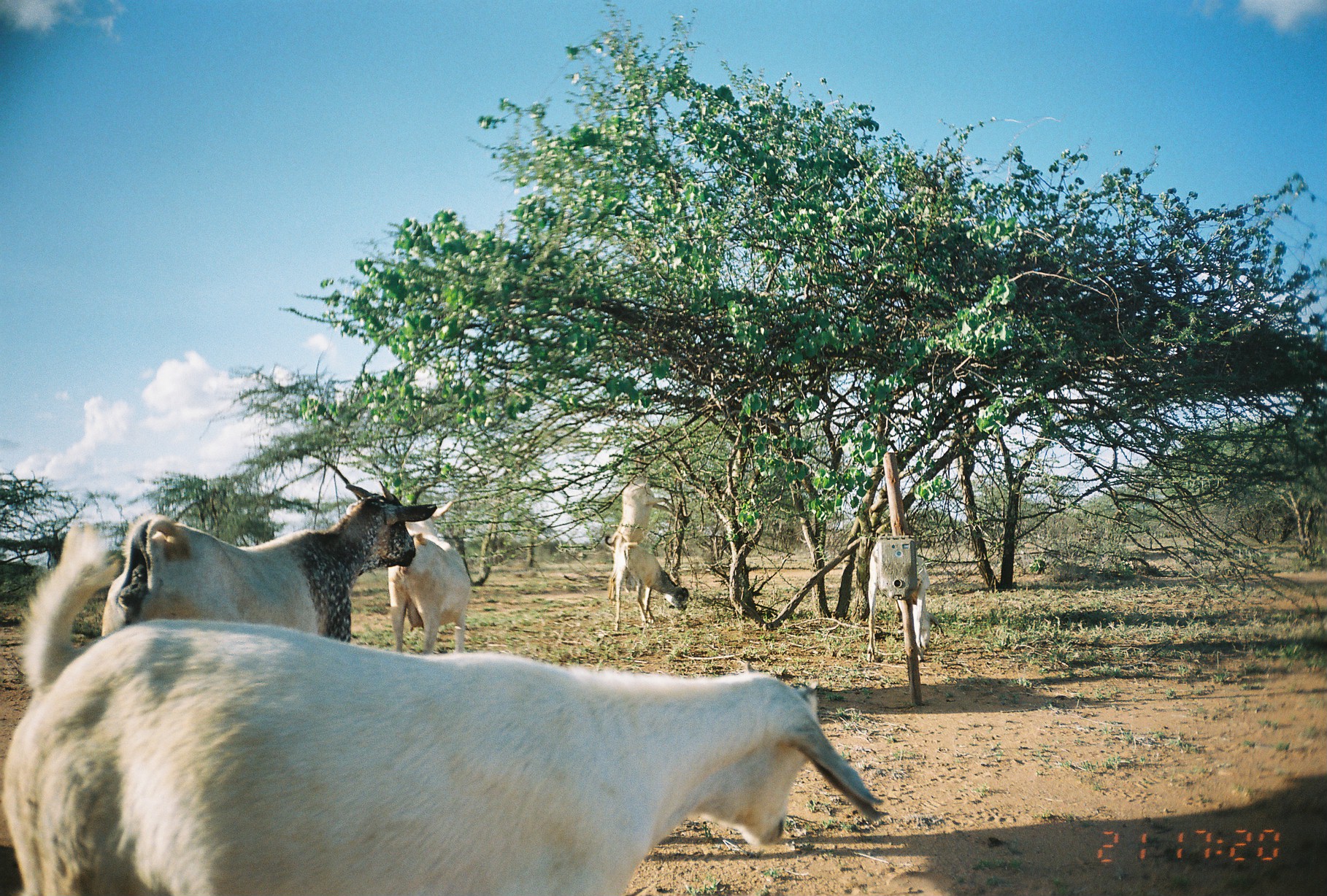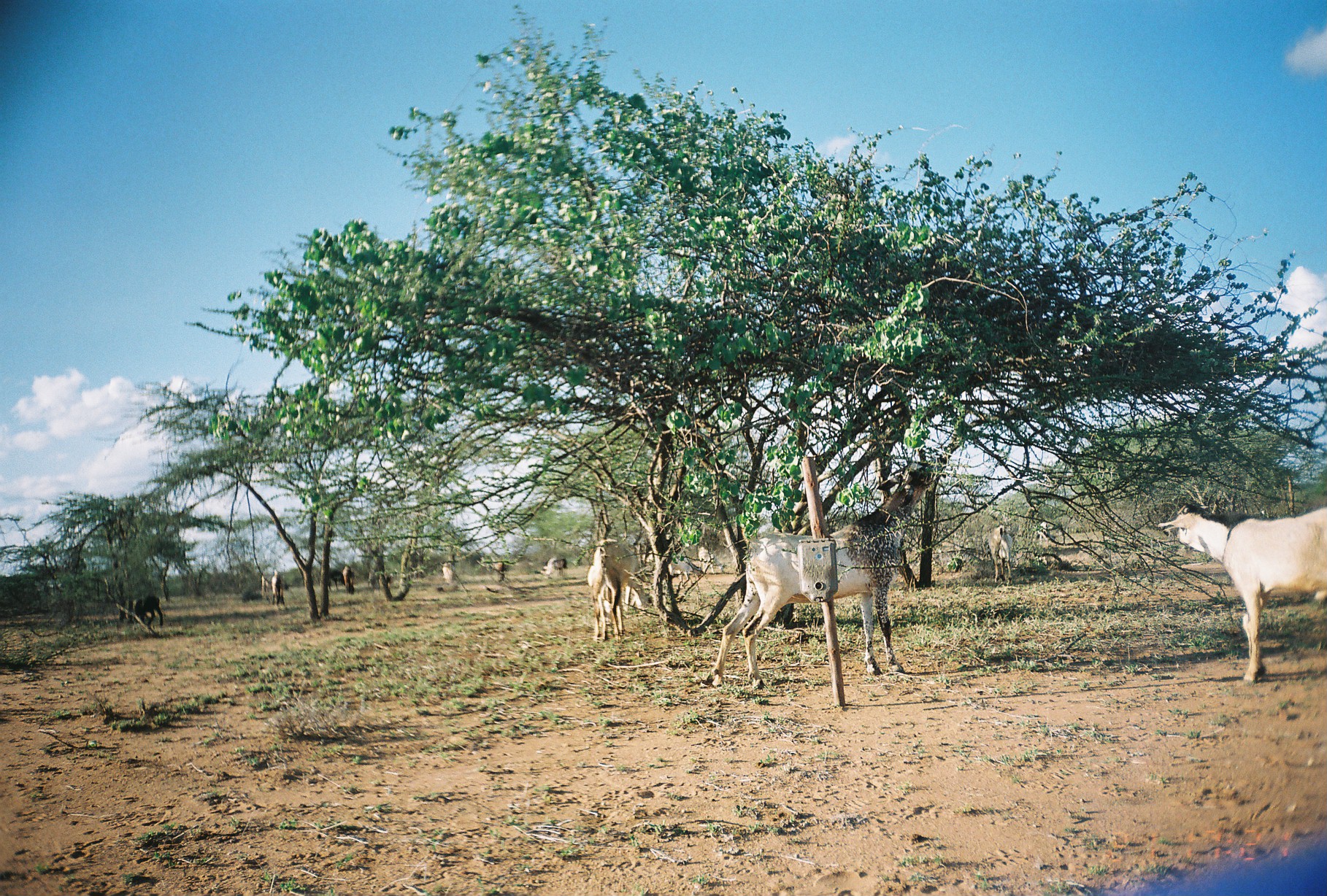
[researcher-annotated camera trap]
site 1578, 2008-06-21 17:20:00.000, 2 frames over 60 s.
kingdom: Animalia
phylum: Chordata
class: Mammalia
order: Artiodactyla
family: Bovidae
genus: Capra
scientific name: Capra aegagrus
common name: wild goat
Capra aegagrus (wild goat), count 7.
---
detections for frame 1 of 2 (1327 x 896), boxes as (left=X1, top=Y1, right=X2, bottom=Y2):
capra aegagrus: (left=0, top=524, right=891, bottom=896); (left=100, top=446, right=438, bottom=639); (left=608, top=454, right=681, bottom=603); (left=865, top=534, right=945, bottom=663); (left=387, top=535, right=470, bottom=654); (left=603, top=534, right=689, bottom=632)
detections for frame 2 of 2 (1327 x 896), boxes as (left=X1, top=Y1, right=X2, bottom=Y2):
capra aegagrus: (left=709, top=468, right=937, bottom=690); (left=1155, top=498, right=1327, bottom=686); (left=584, top=536, right=642, bottom=642); (left=984, top=522, right=1023, bottom=587); (left=131, top=593, right=171, bottom=628); (left=662, top=558, right=696, bottom=587); (left=537, top=553, right=569, bottom=579); (left=270, top=568, right=287, bottom=609); (left=696, top=545, right=718, bottom=576); (left=341, top=565, right=356, bottom=595); (left=438, top=560, right=456, bottom=584); (left=494, top=562, right=510, bottom=583)